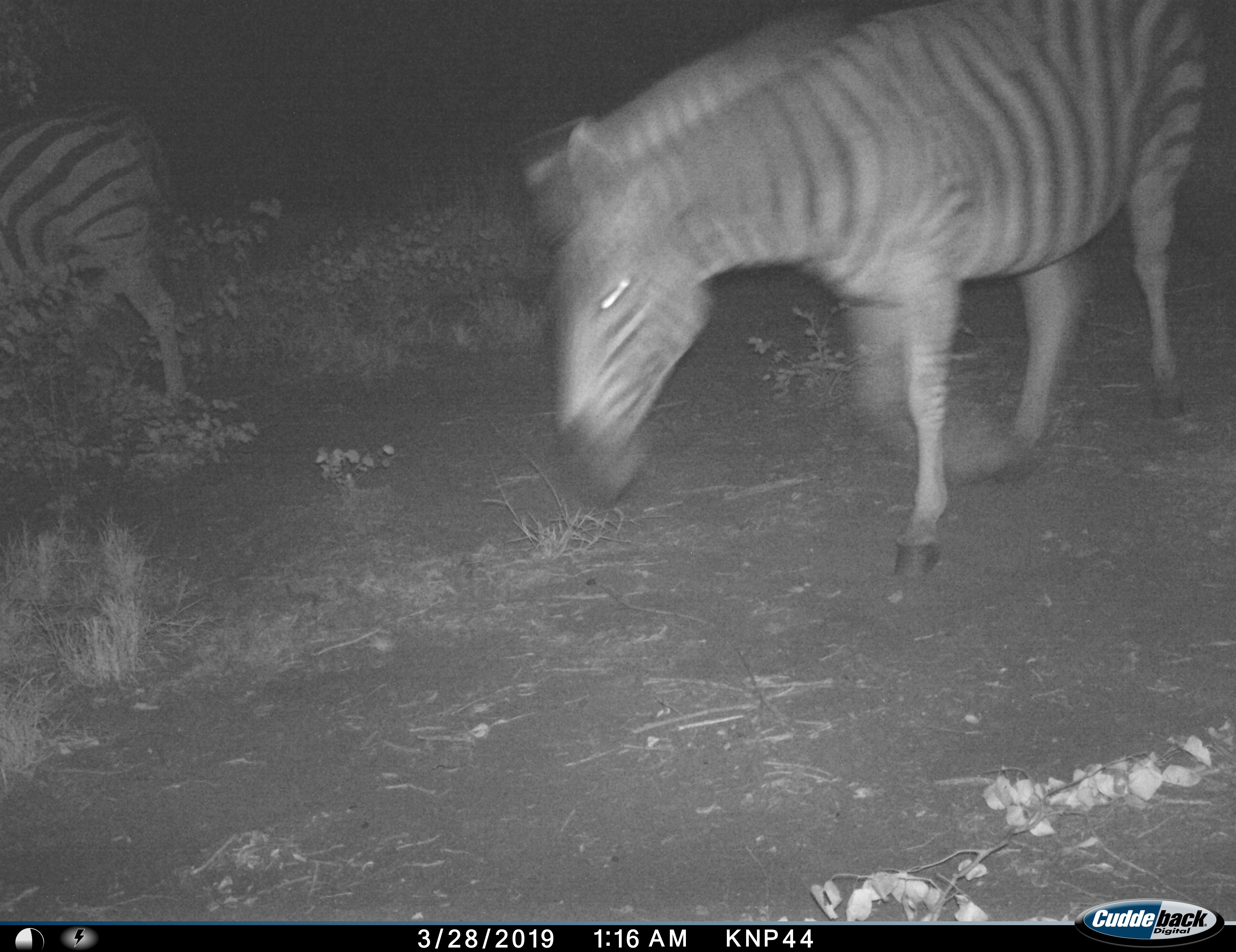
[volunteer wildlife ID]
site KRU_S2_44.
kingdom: Animalia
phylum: Chordata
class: Mammalia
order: Perissodactyla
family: Equidae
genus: Equus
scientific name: Equus quagga burchellii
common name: burchell's zebra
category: zebraburchells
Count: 2.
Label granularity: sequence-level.